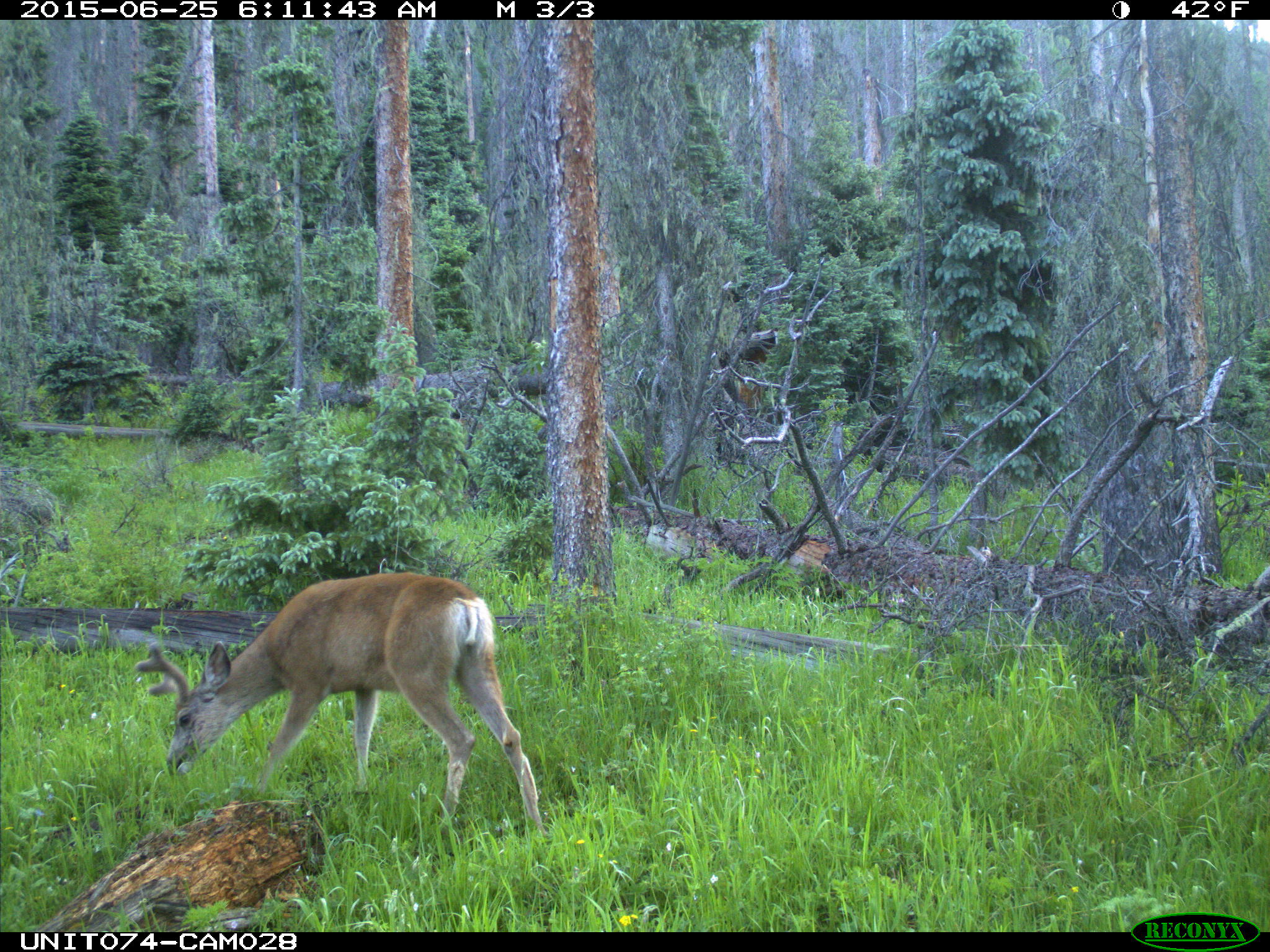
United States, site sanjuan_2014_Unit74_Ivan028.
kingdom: Animalia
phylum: Chordata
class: Mammalia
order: Artiodactyla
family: Cervidae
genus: Odocoileus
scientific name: Odocoileus hemionus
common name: mule deer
Odocoileus hemionus (mule deer).